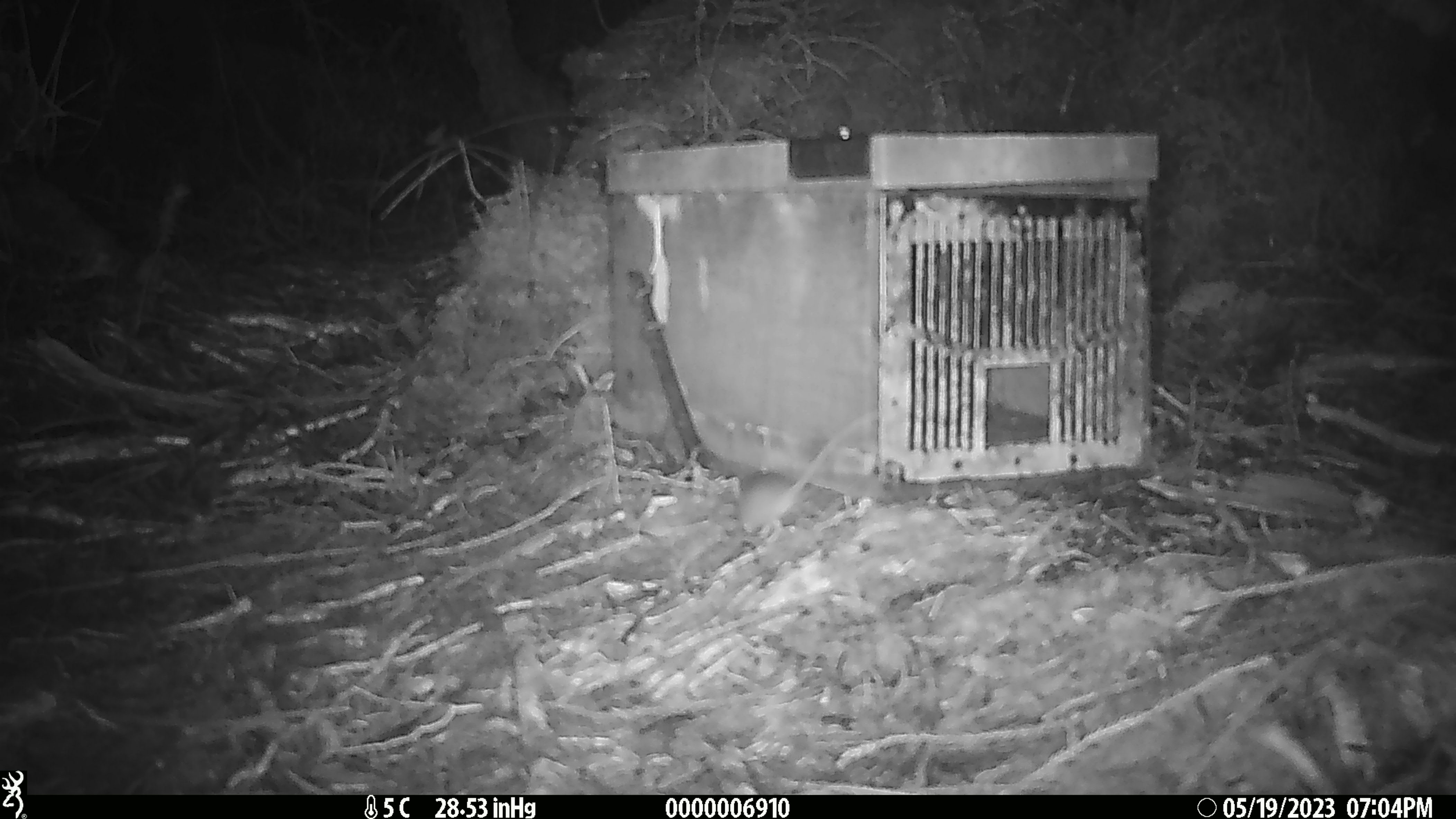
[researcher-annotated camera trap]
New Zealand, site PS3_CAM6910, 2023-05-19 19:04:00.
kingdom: Animalia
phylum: Chordata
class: Mammalia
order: Rodentia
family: Muridae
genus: Mus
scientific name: Mus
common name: mouse